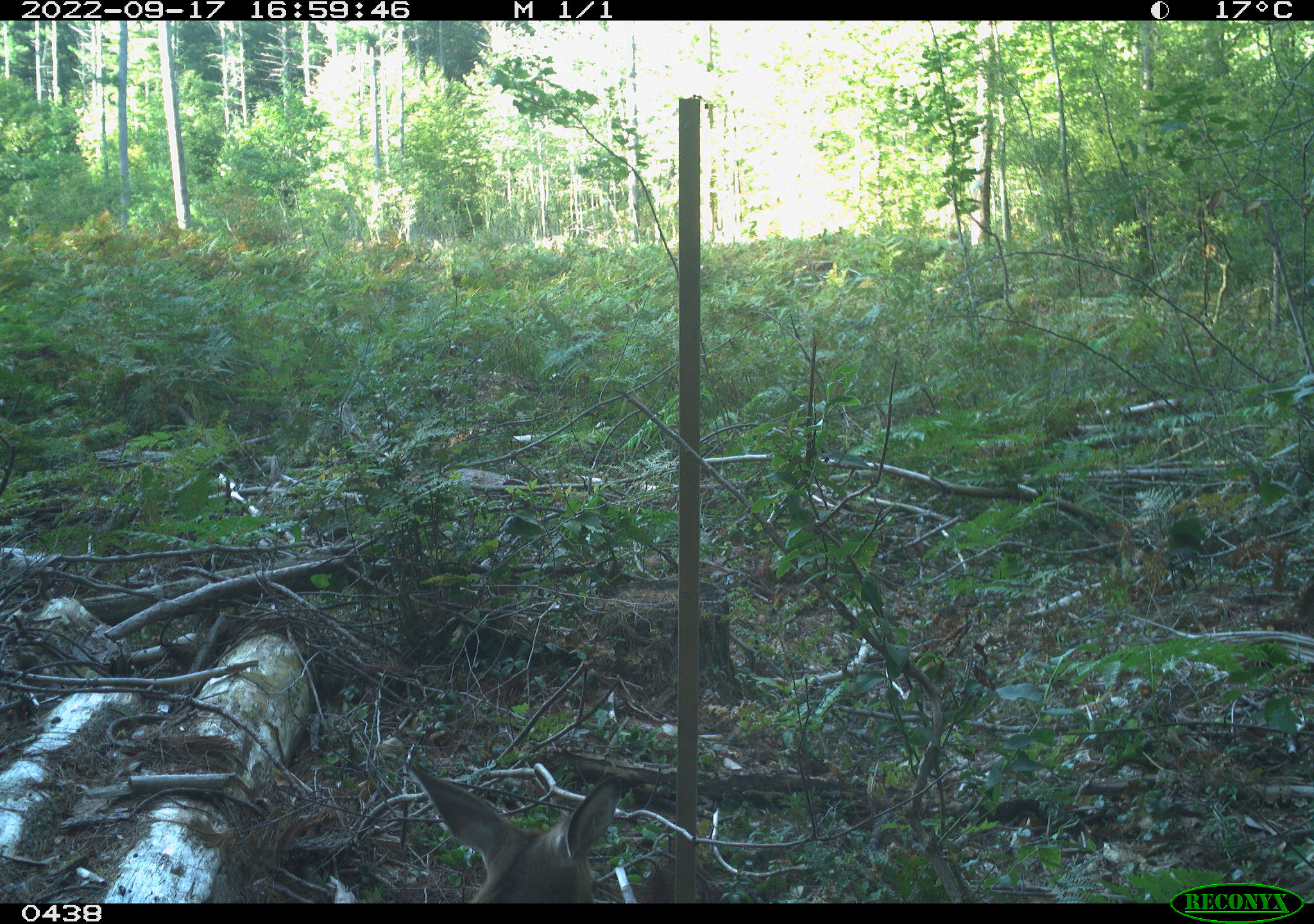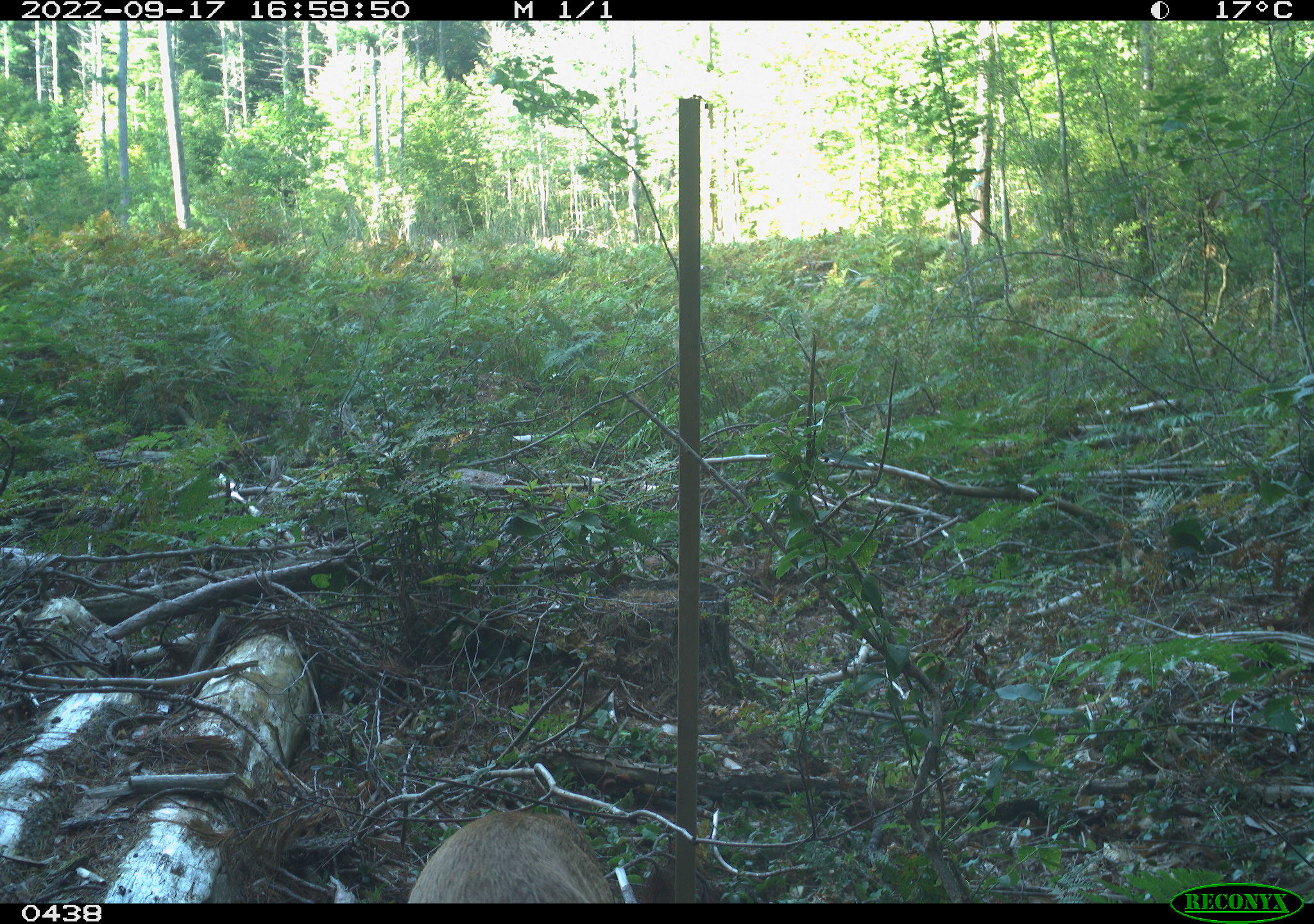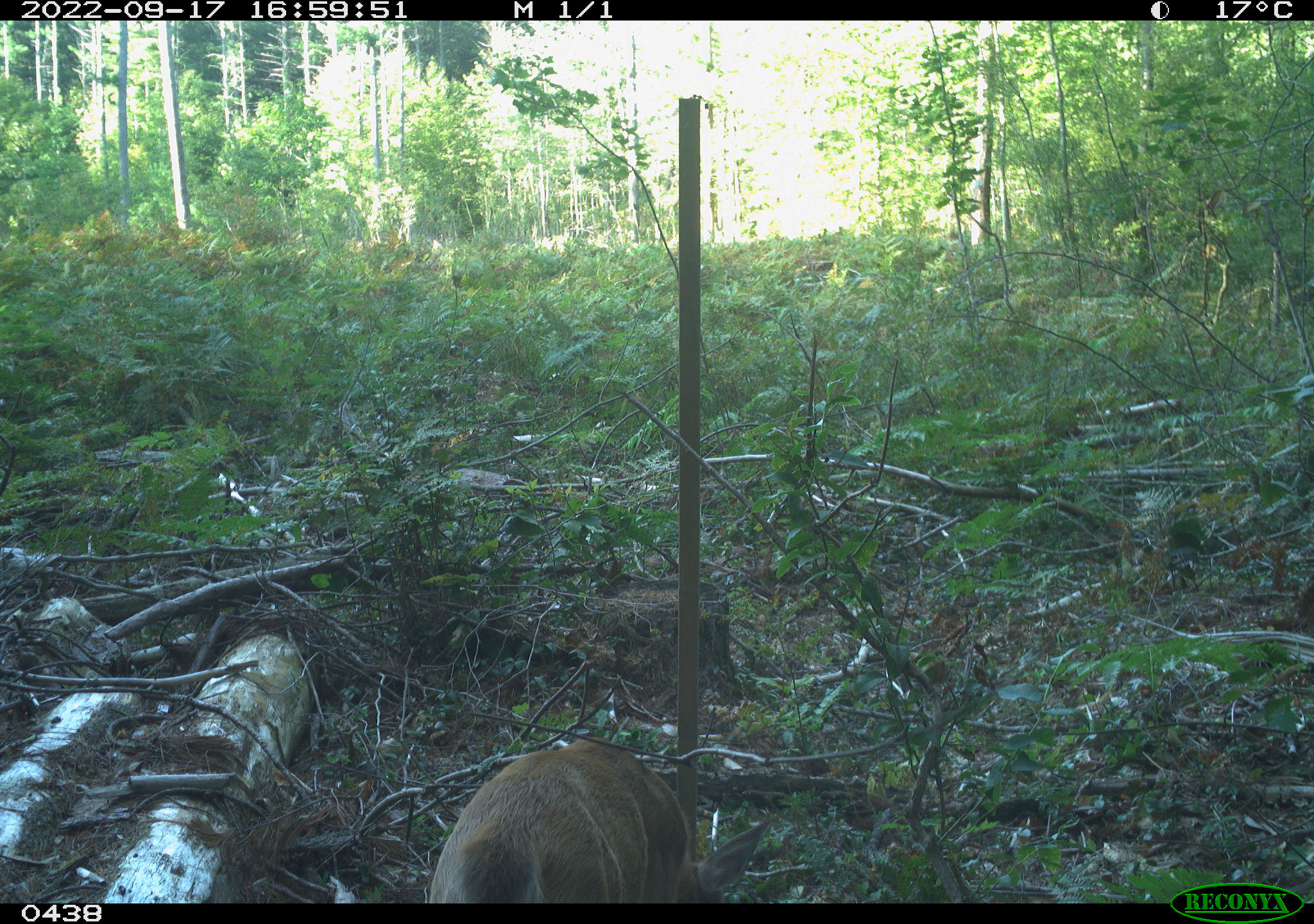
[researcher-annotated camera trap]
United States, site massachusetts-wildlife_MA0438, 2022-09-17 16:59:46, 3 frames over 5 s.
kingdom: Animalia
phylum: Chordata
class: Mammalia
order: Artiodactyla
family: Cervidae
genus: Odocoileus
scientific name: Odocoileus virginianus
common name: white-tailed deer